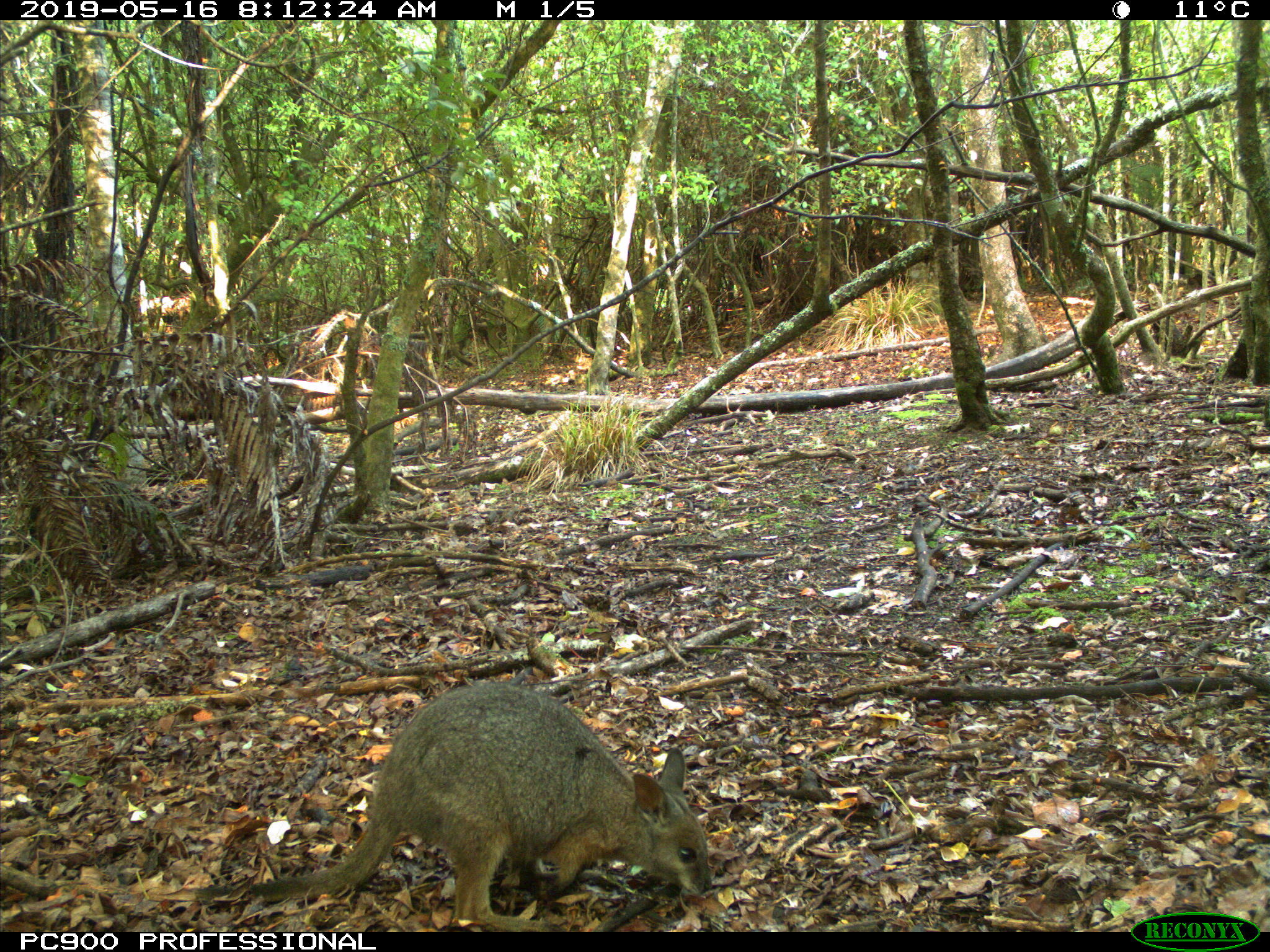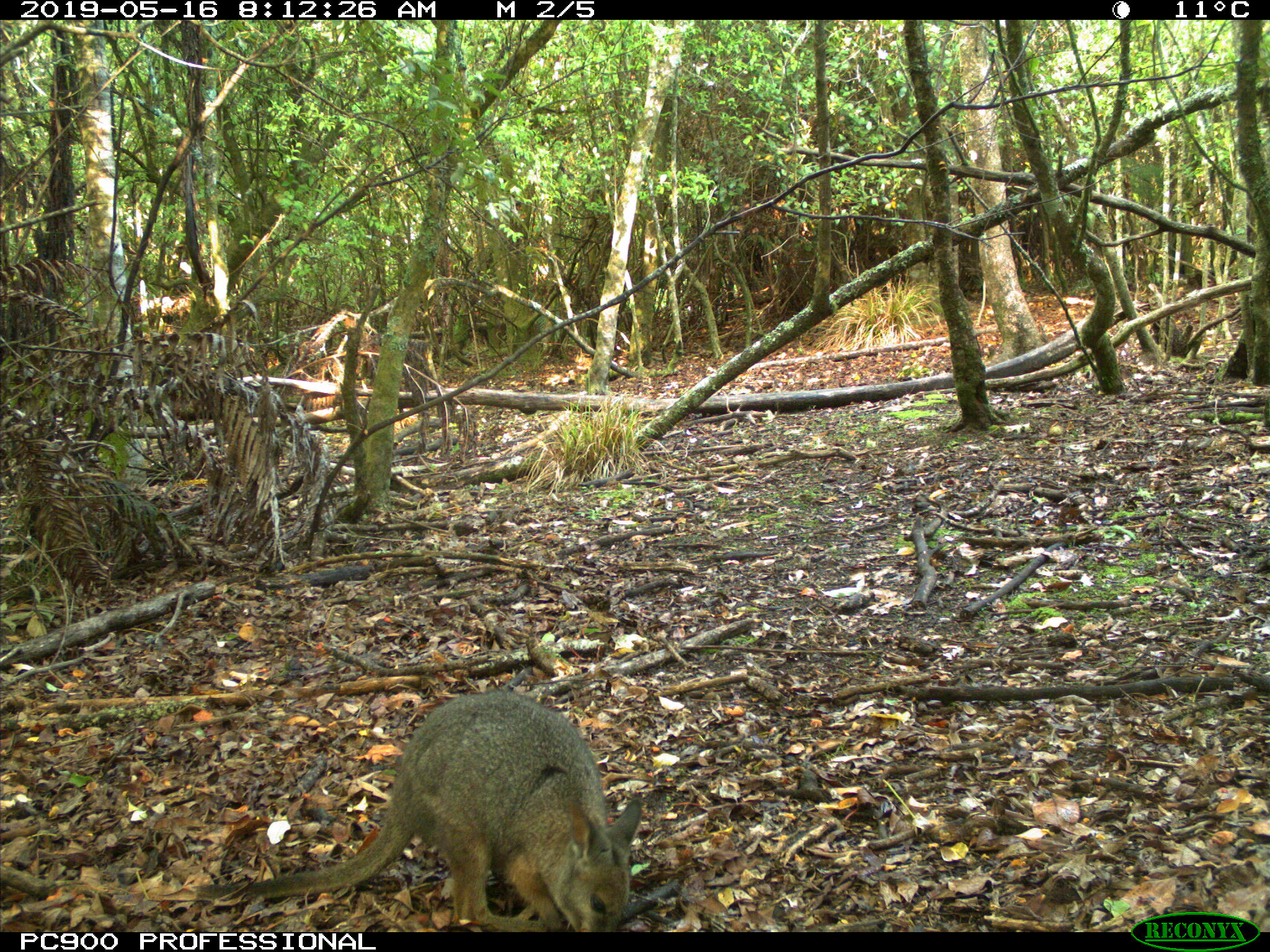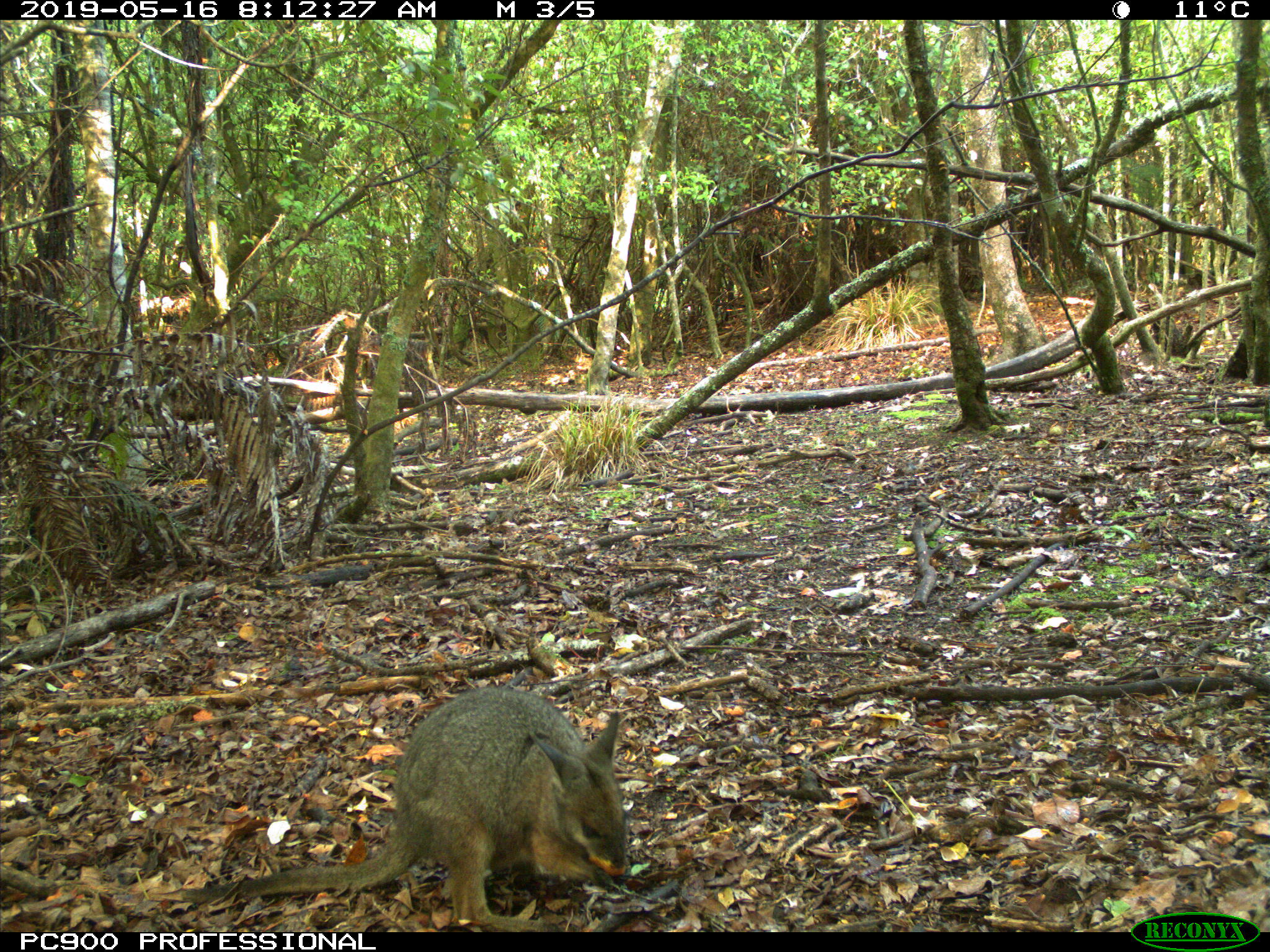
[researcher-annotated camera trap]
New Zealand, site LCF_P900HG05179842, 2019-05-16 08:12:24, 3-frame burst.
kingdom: Animalia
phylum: Chordata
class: Mammalia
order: Diprotodontia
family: Macropodidae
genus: Notamacropus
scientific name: Notamacropus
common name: wallaby